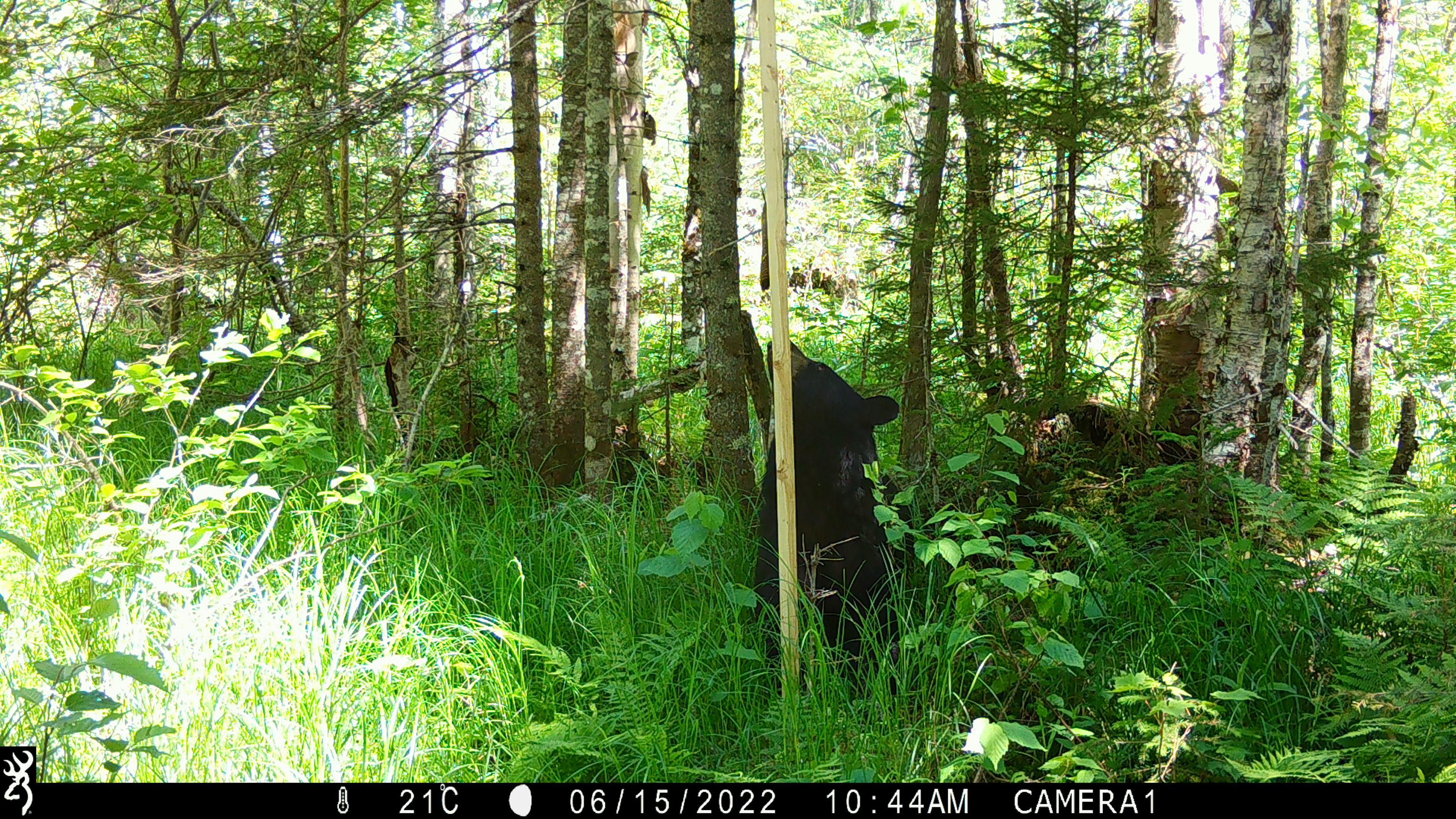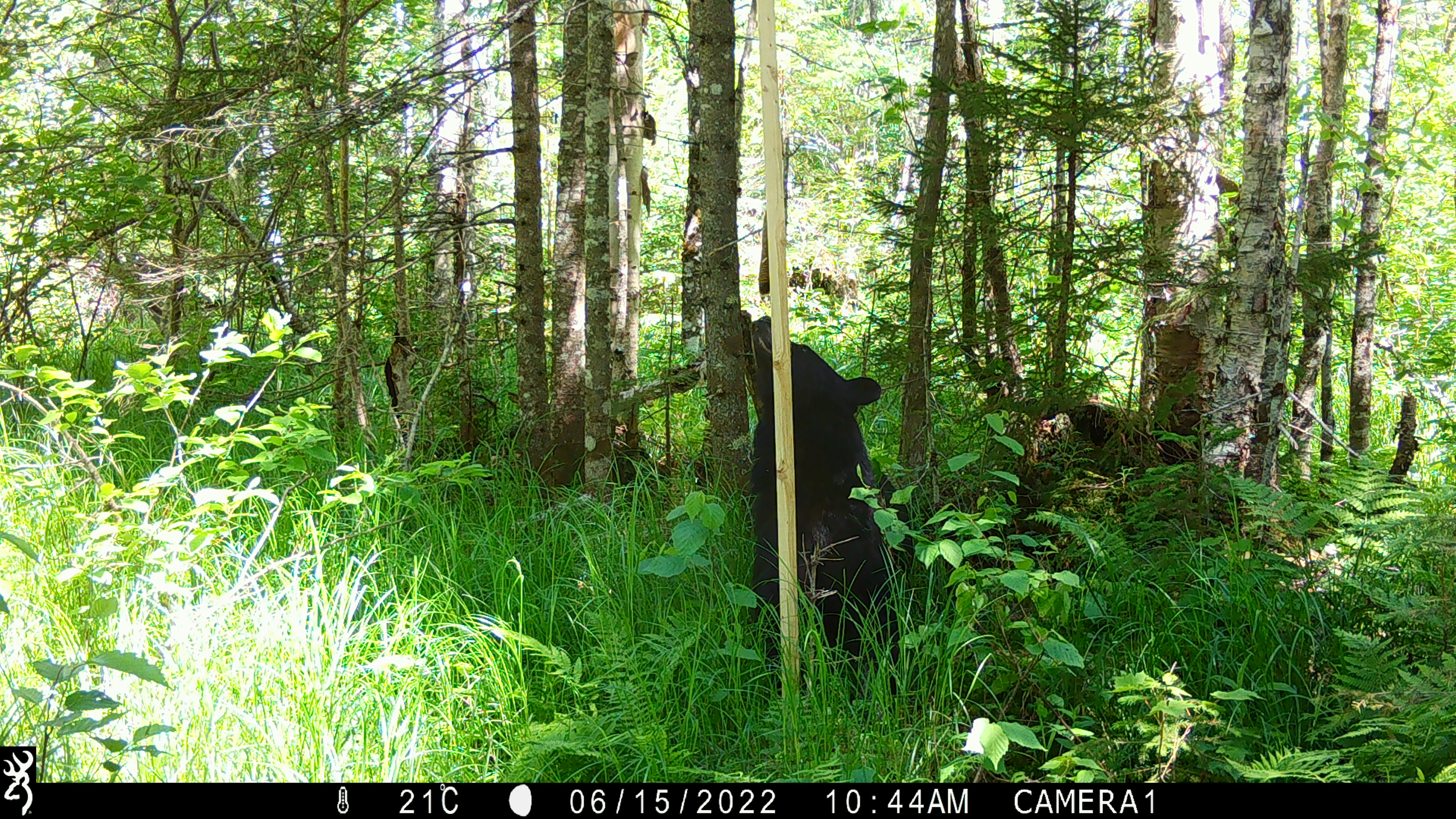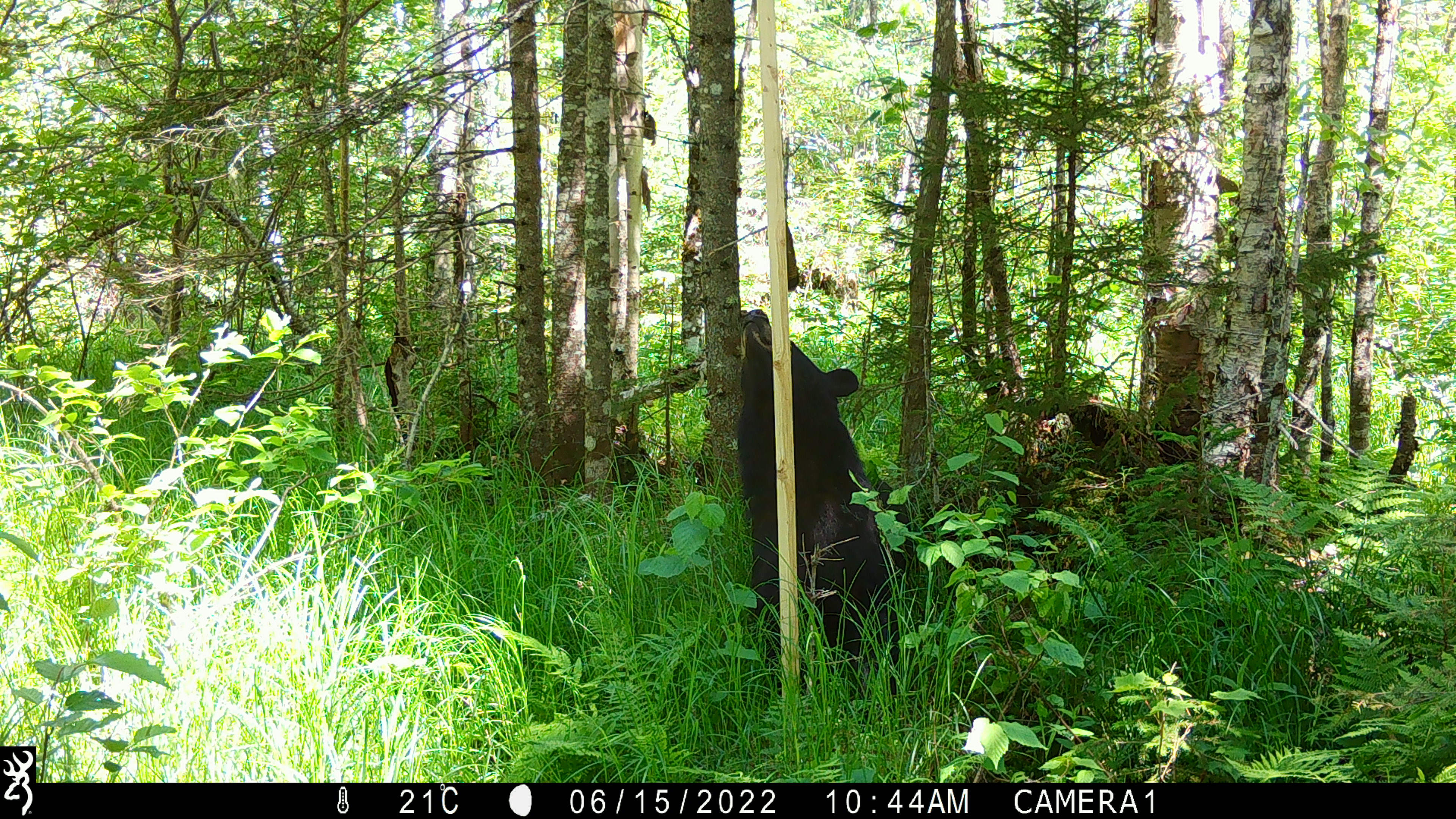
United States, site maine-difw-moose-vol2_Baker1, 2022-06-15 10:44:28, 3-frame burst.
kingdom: Animalia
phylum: Chordata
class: Mammalia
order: Carnivora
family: Ursidae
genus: Ursus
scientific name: Ursus americanus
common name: black bear